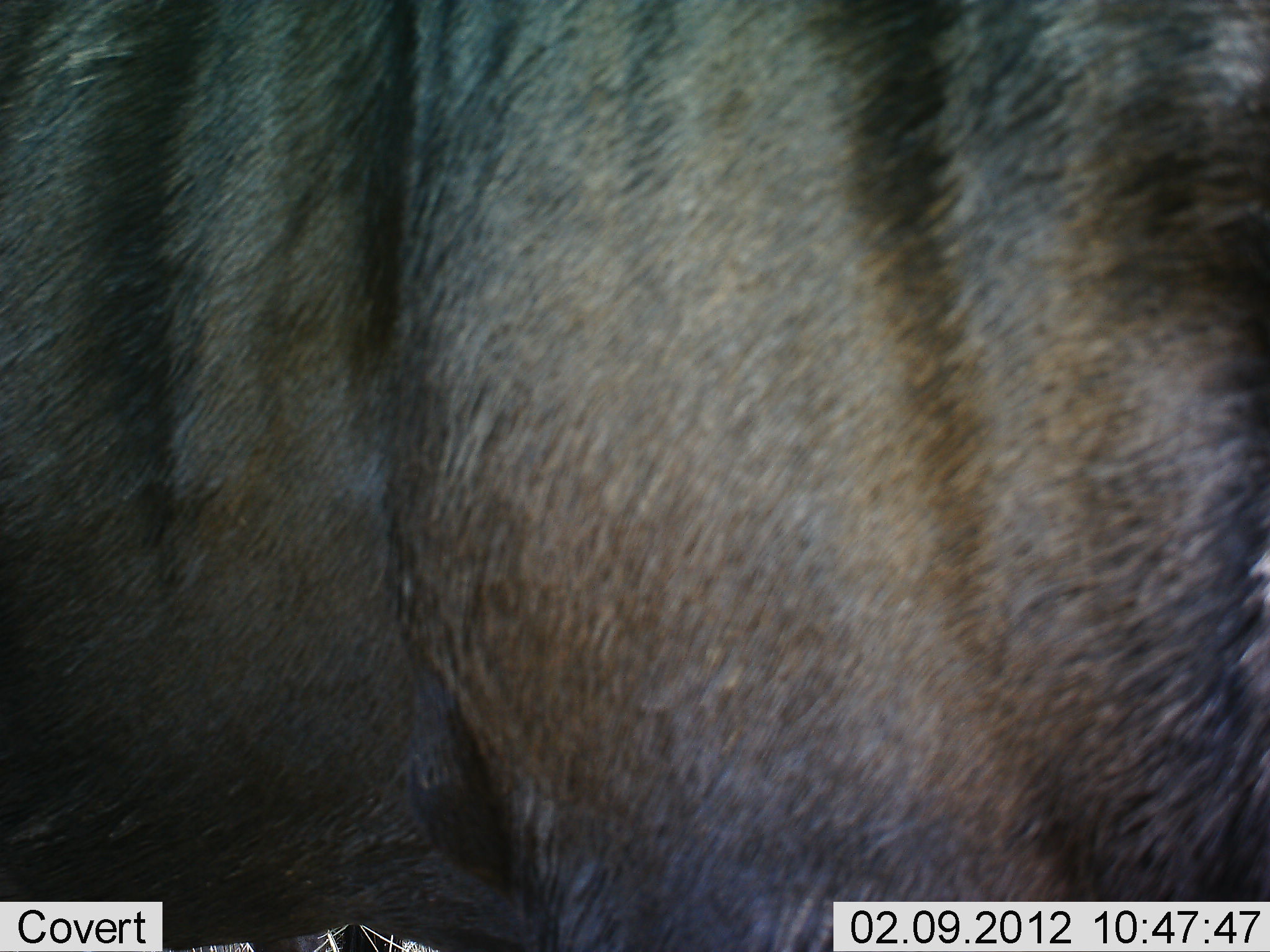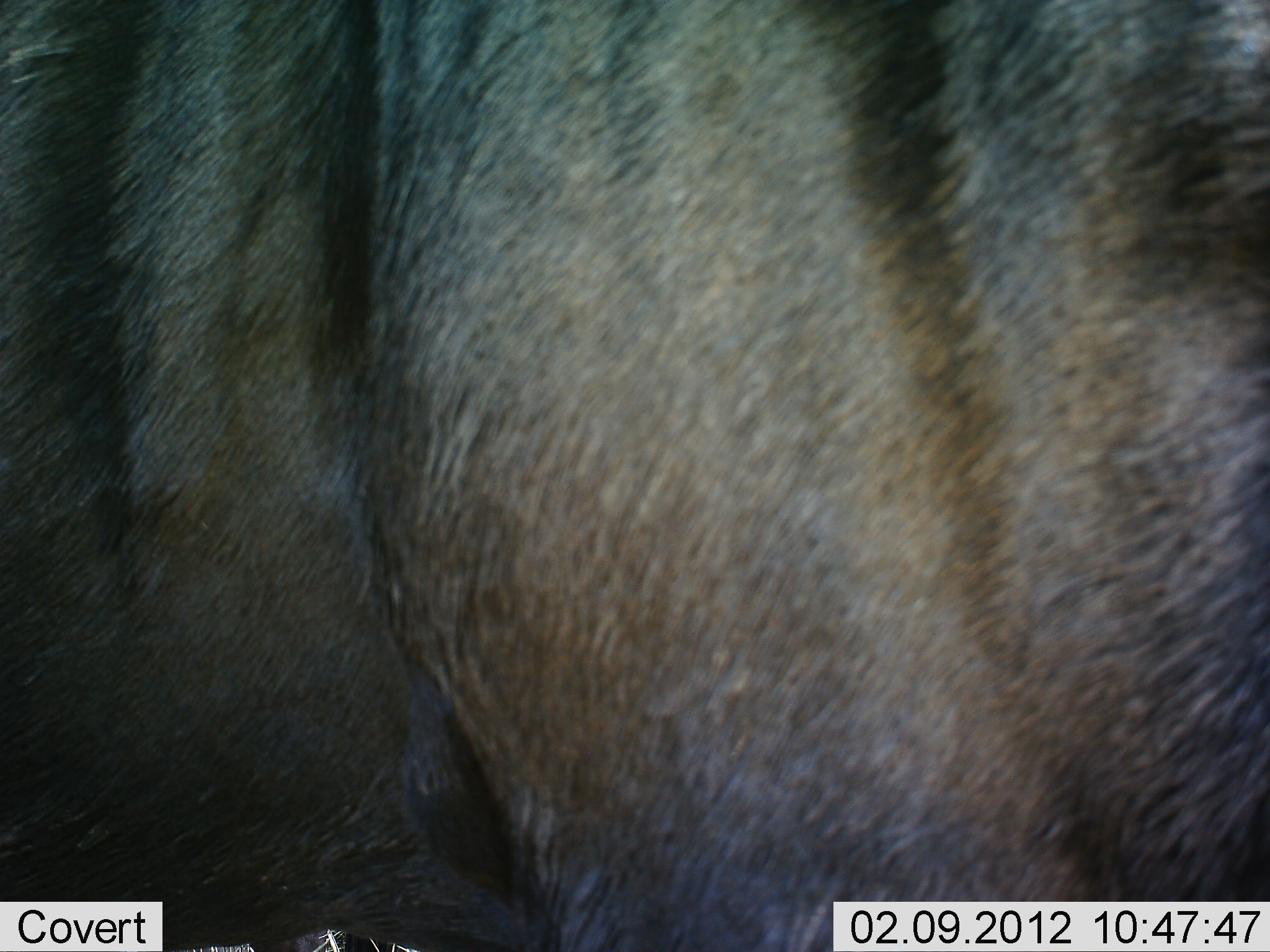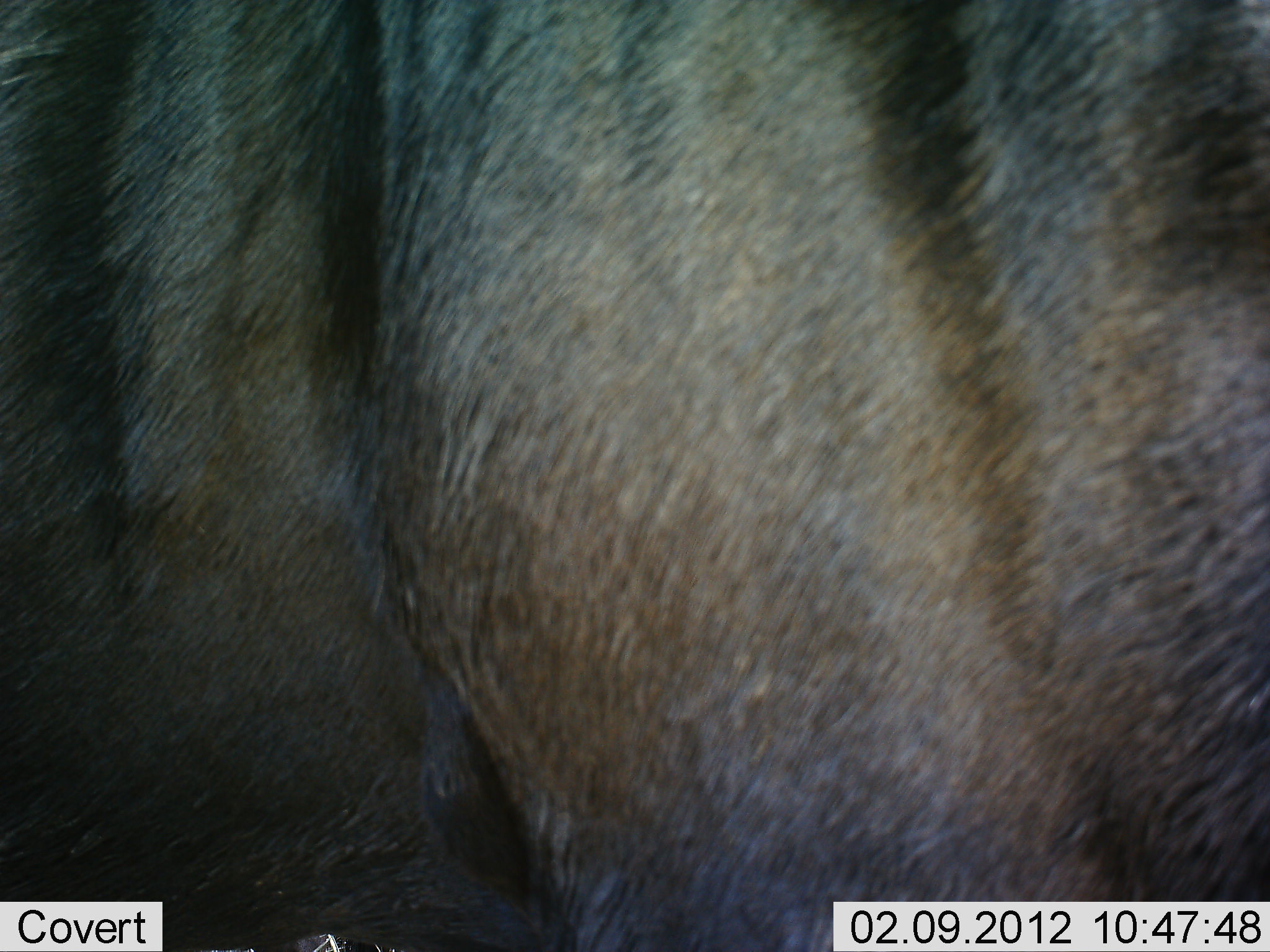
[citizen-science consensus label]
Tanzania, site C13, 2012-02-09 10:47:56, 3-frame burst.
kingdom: Animalia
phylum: Chordata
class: Mammalia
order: Artiodactyla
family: Bovidae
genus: Connochaetes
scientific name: Connochaetes taurinus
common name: blue wildebeest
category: wildebeest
Wildebeest (blue wildebeest) (Connochaetes taurinus), count 1. Behavior (volunteer vote fractions): standing 89%, resting 5%, moving 5%, interacting 0%. Young present (vote fraction): 0%. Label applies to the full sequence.